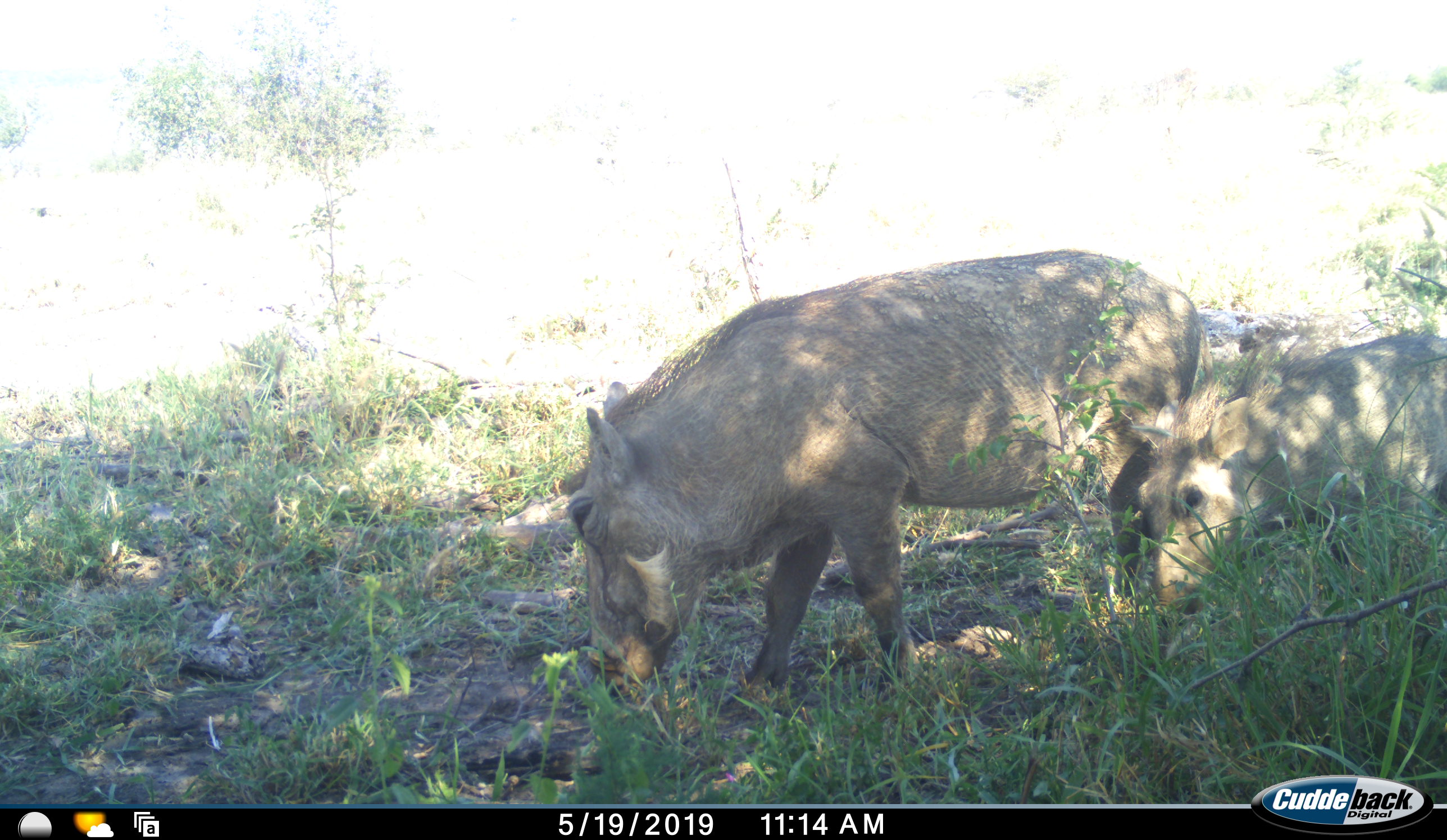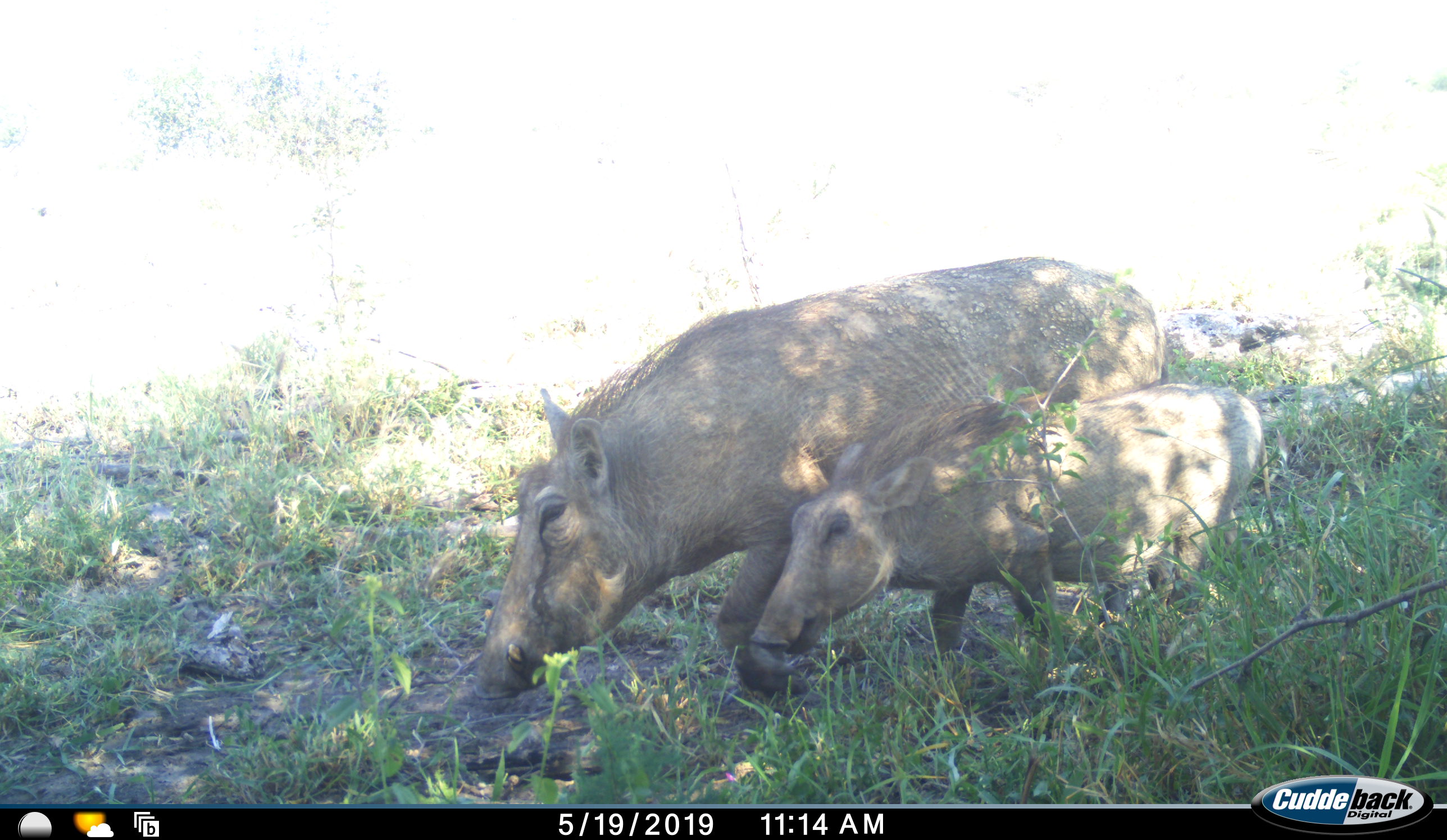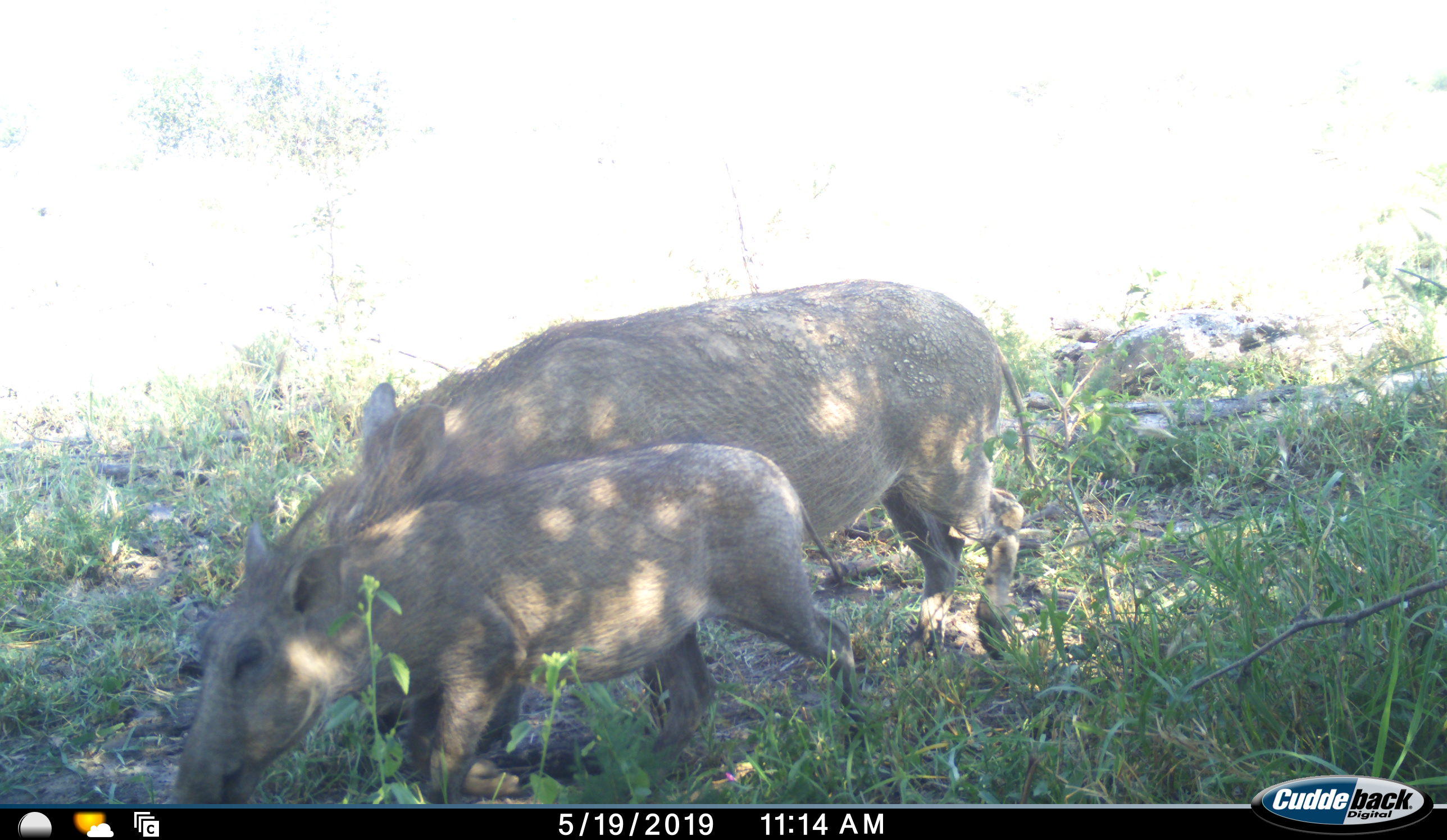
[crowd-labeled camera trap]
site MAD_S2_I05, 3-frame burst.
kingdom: Animalia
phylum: Chordata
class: Mammalia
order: Artiodactyla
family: Suidae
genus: Phacochoerus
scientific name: Phacochoerus africanus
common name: warthog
Warthog (Phacochoerus africanus), count 2. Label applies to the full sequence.